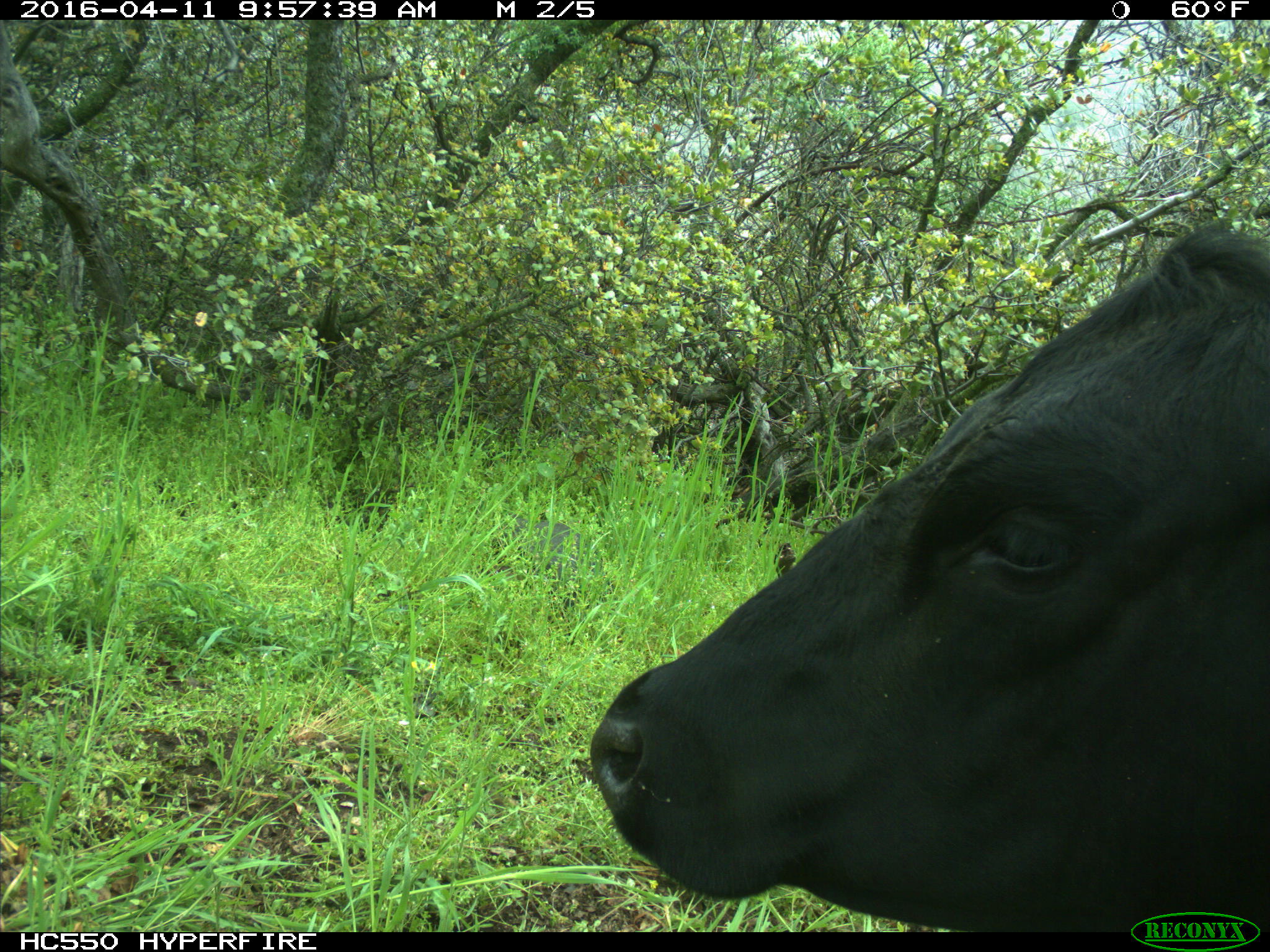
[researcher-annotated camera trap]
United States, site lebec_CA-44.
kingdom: Animalia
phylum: Chordata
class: Mammalia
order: Artiodactyla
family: Bovidae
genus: Bos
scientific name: Bos taurus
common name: domestic cow